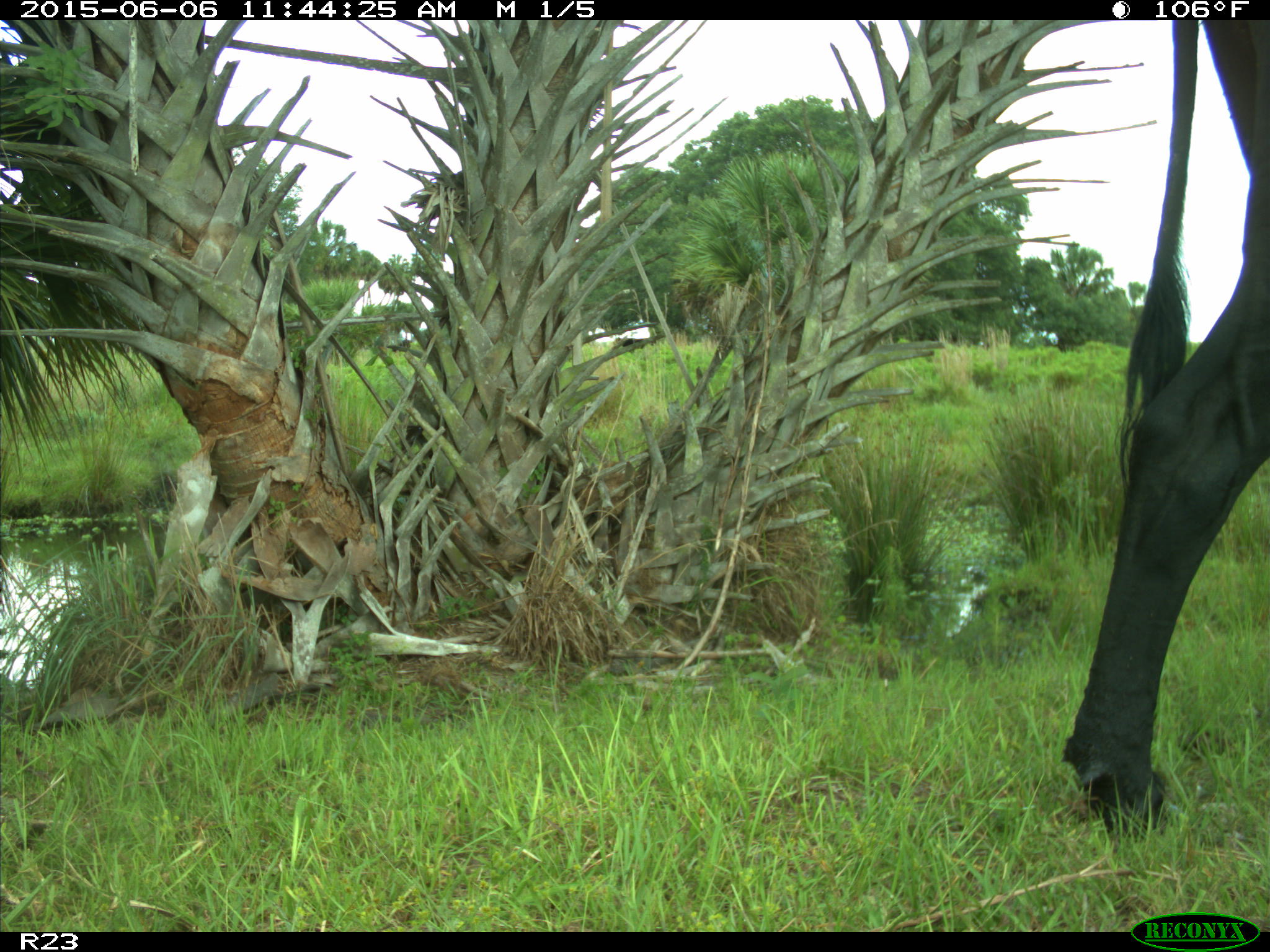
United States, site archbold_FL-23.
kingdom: Animalia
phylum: Chordata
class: Mammalia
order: Artiodactyla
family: Bovidae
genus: Bos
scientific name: Bos taurus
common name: domestic cow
Bos taurus (domestic cow).